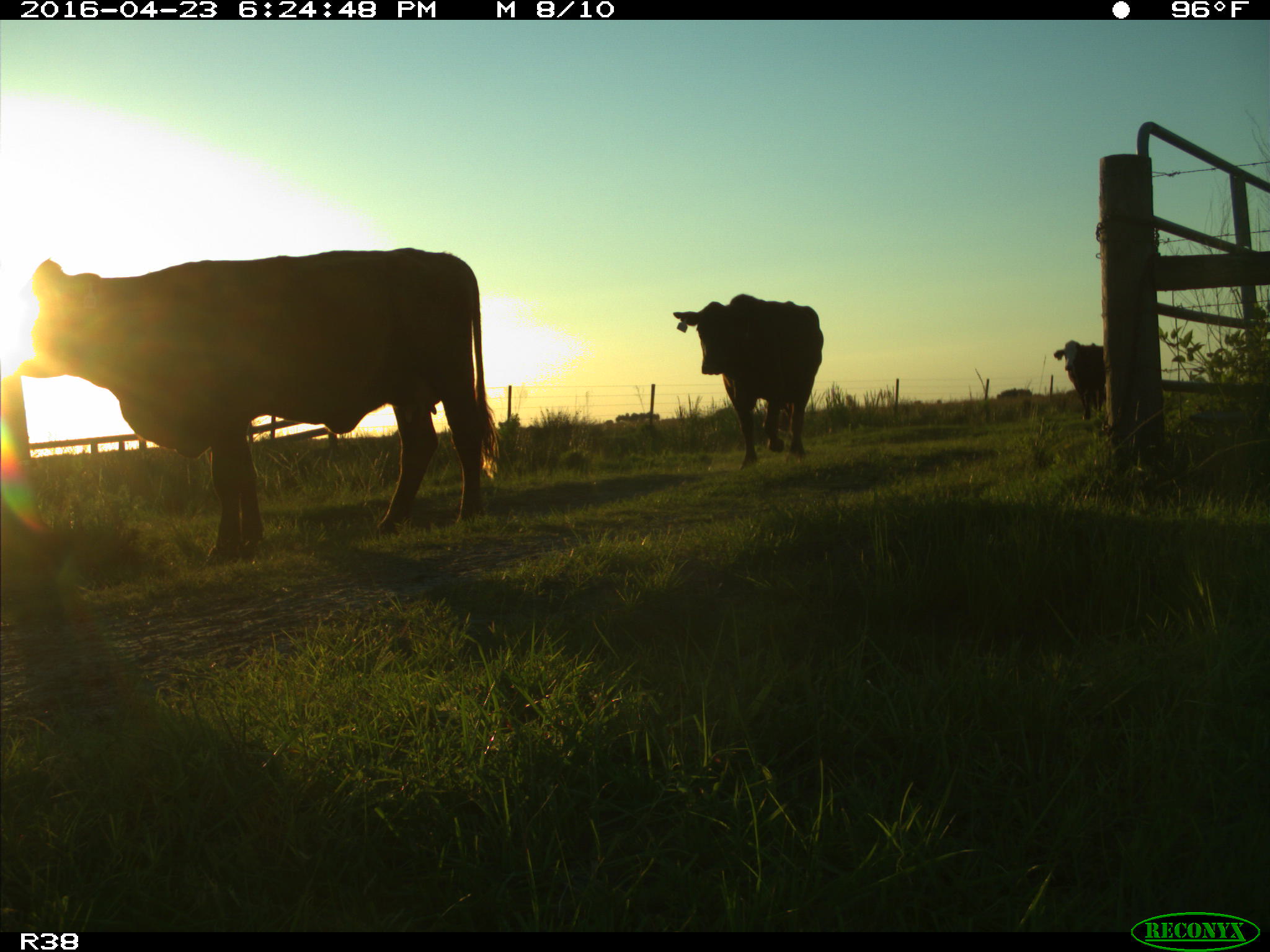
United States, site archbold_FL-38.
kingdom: Animalia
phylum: Chordata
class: Mammalia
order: Artiodactyla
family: Bovidae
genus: Bos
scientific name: Bos taurus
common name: domestic cow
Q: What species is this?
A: Bos taurus (domestic cow).